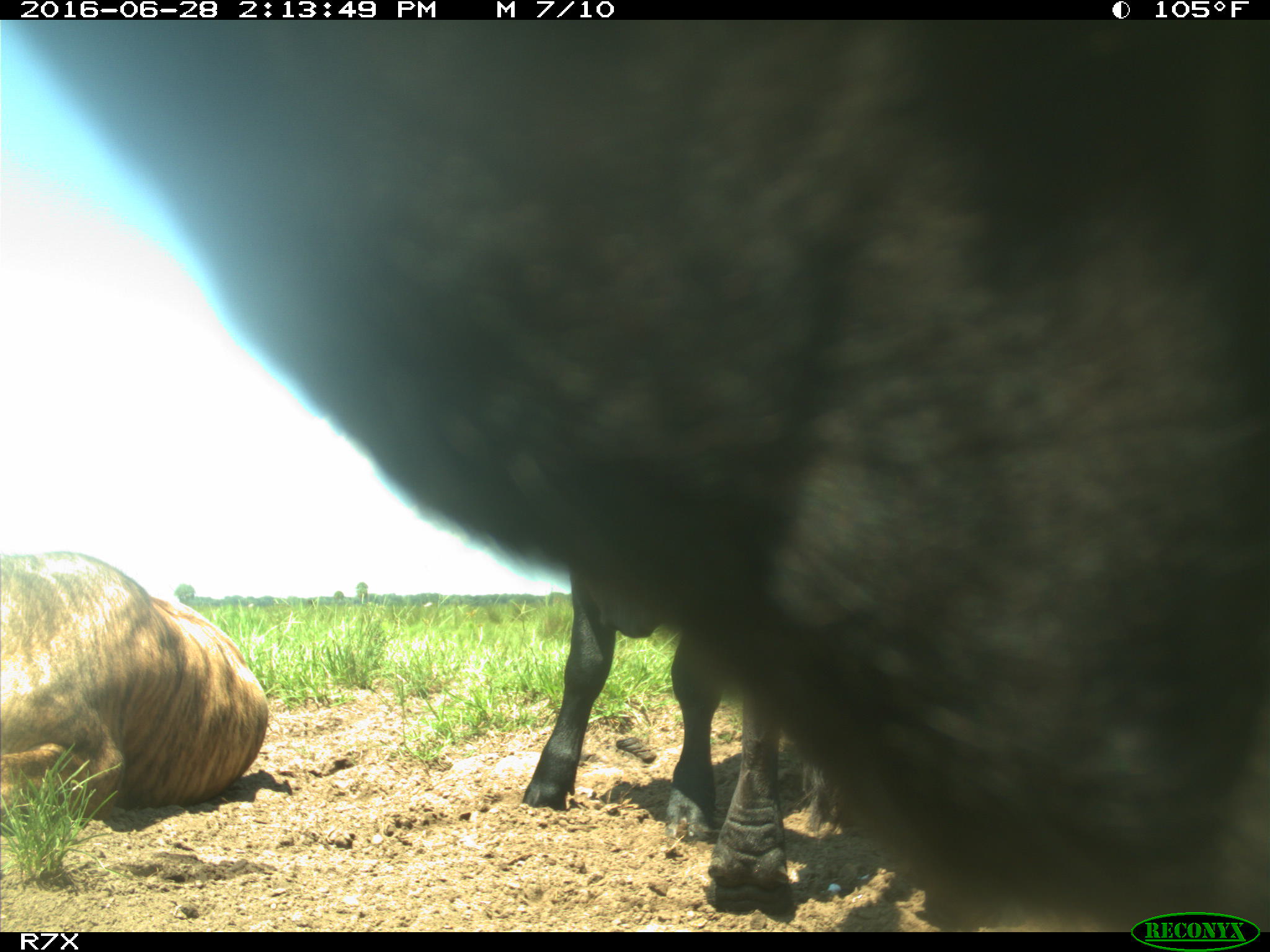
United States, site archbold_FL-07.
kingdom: Animalia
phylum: Chordata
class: Mammalia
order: Artiodactyla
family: Bovidae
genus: Bos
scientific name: Bos taurus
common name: domestic cow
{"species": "Bos taurus (domestic cow)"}